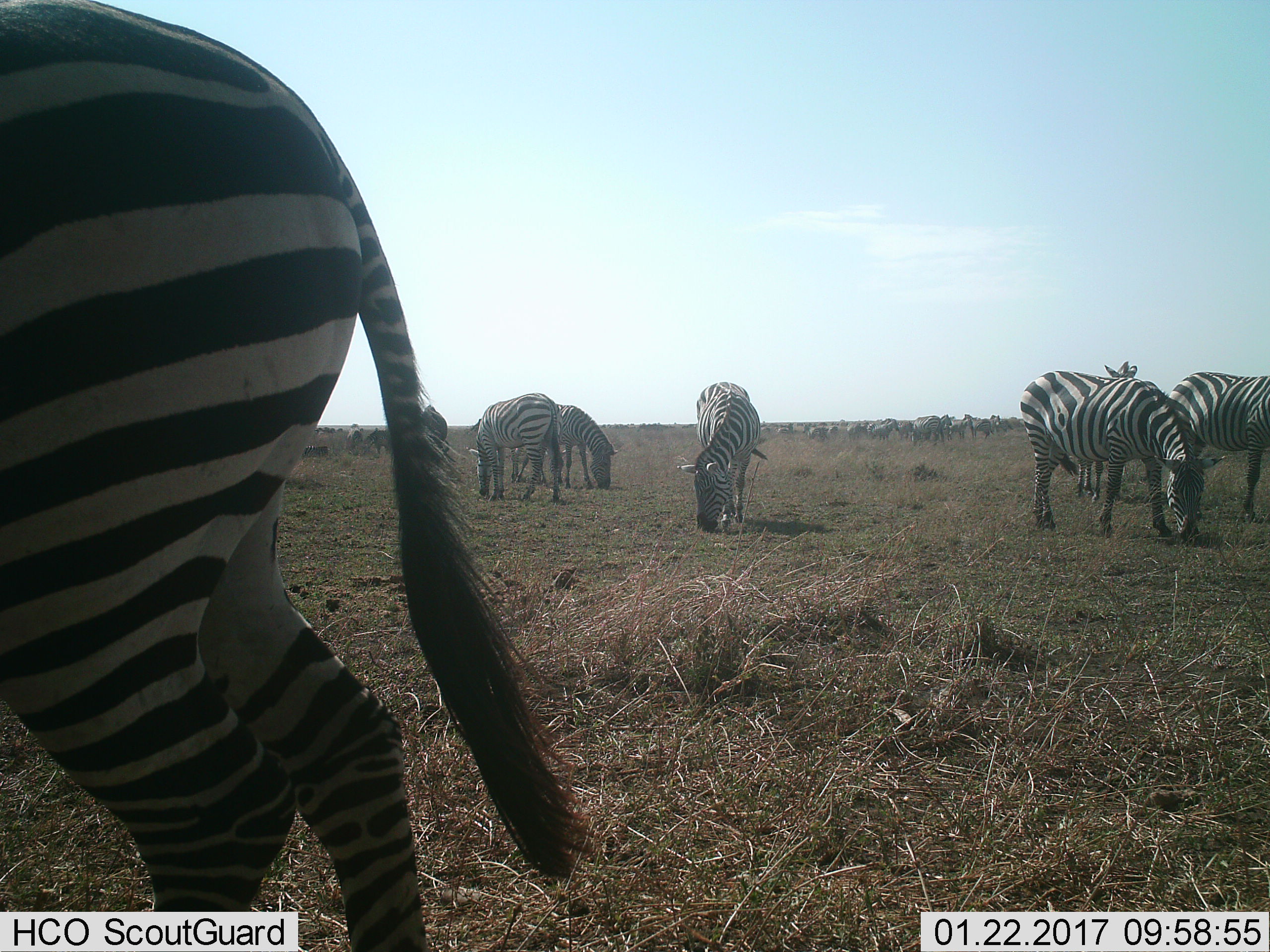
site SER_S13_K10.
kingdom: Animalia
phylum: Chordata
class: Mammalia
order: Perissodactyla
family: Equidae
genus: Equus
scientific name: Equus quagga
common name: plains zebra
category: zebraplains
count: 11-50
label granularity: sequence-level